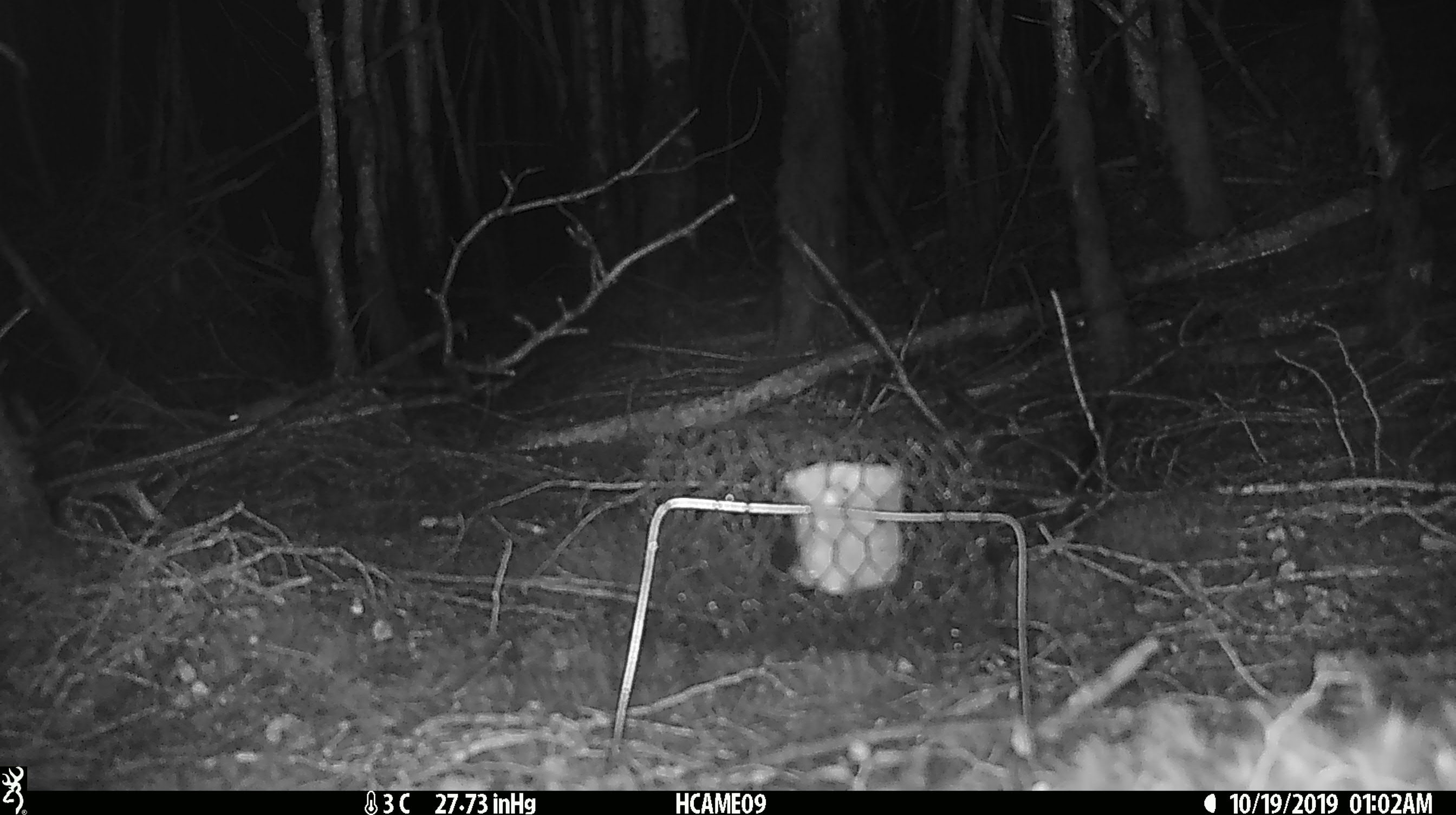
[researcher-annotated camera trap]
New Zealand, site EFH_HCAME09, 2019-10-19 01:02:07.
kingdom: Animalia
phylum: Chordata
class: Mammalia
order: Rodentia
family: Muridae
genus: Mus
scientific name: Mus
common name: mouse